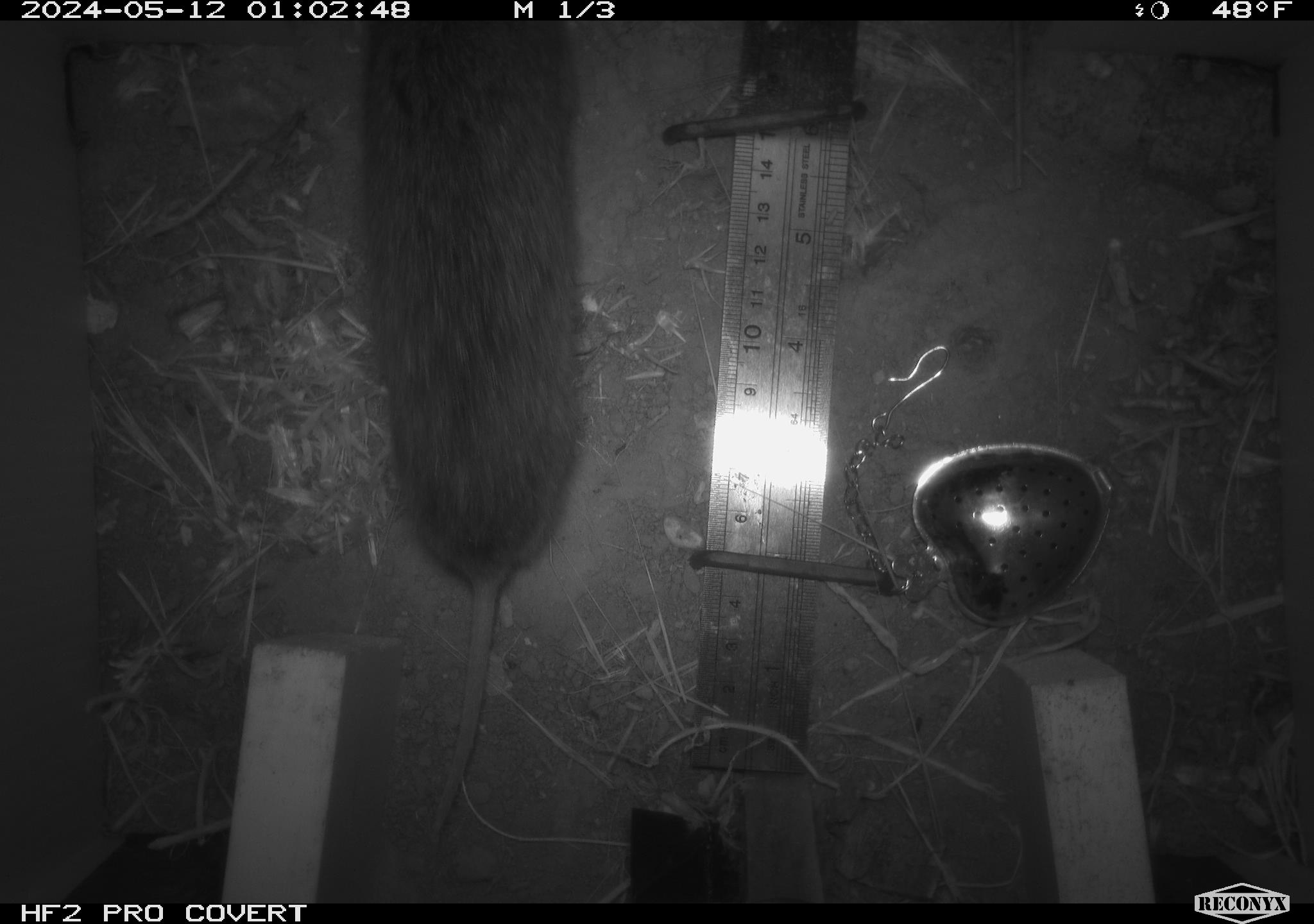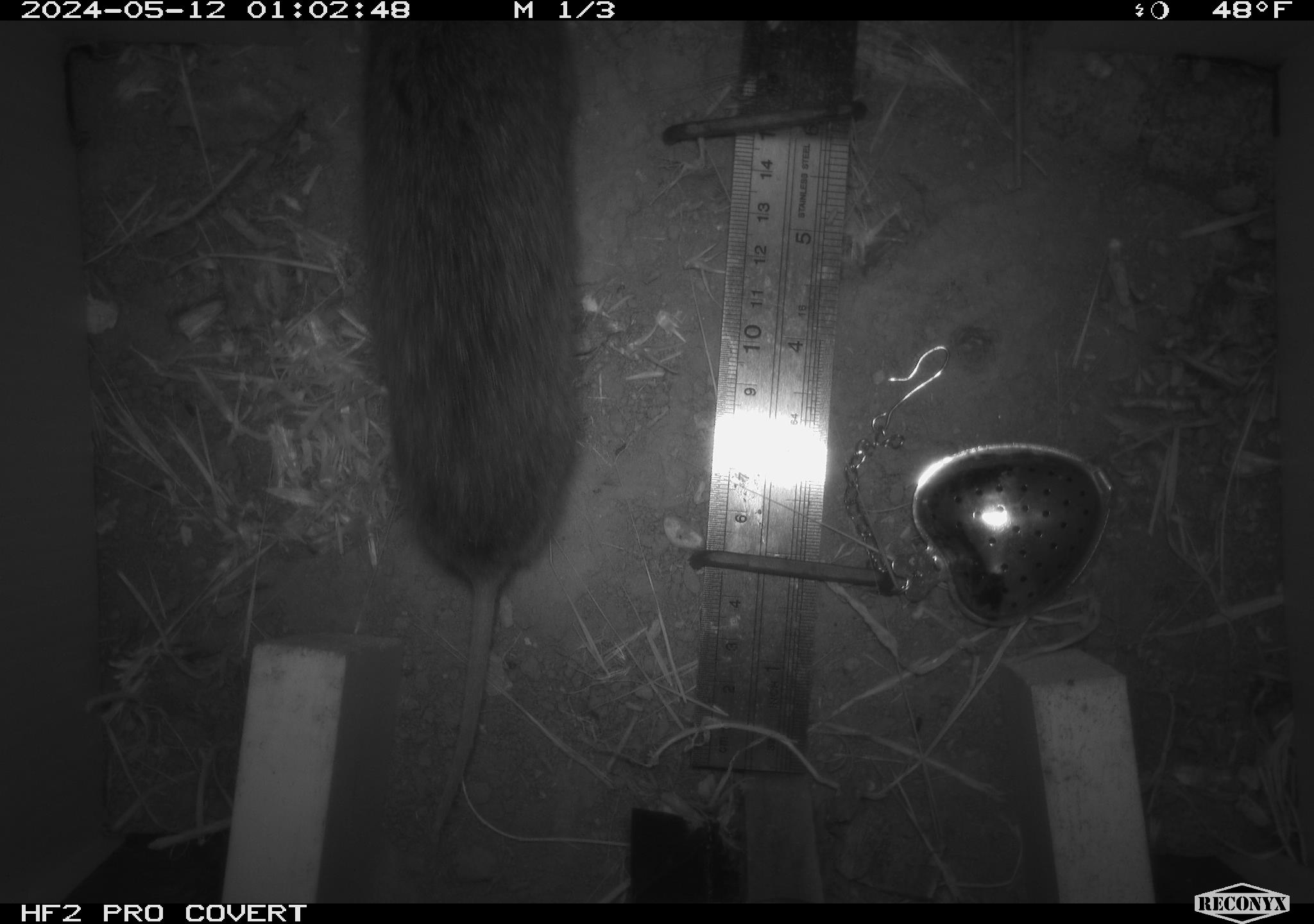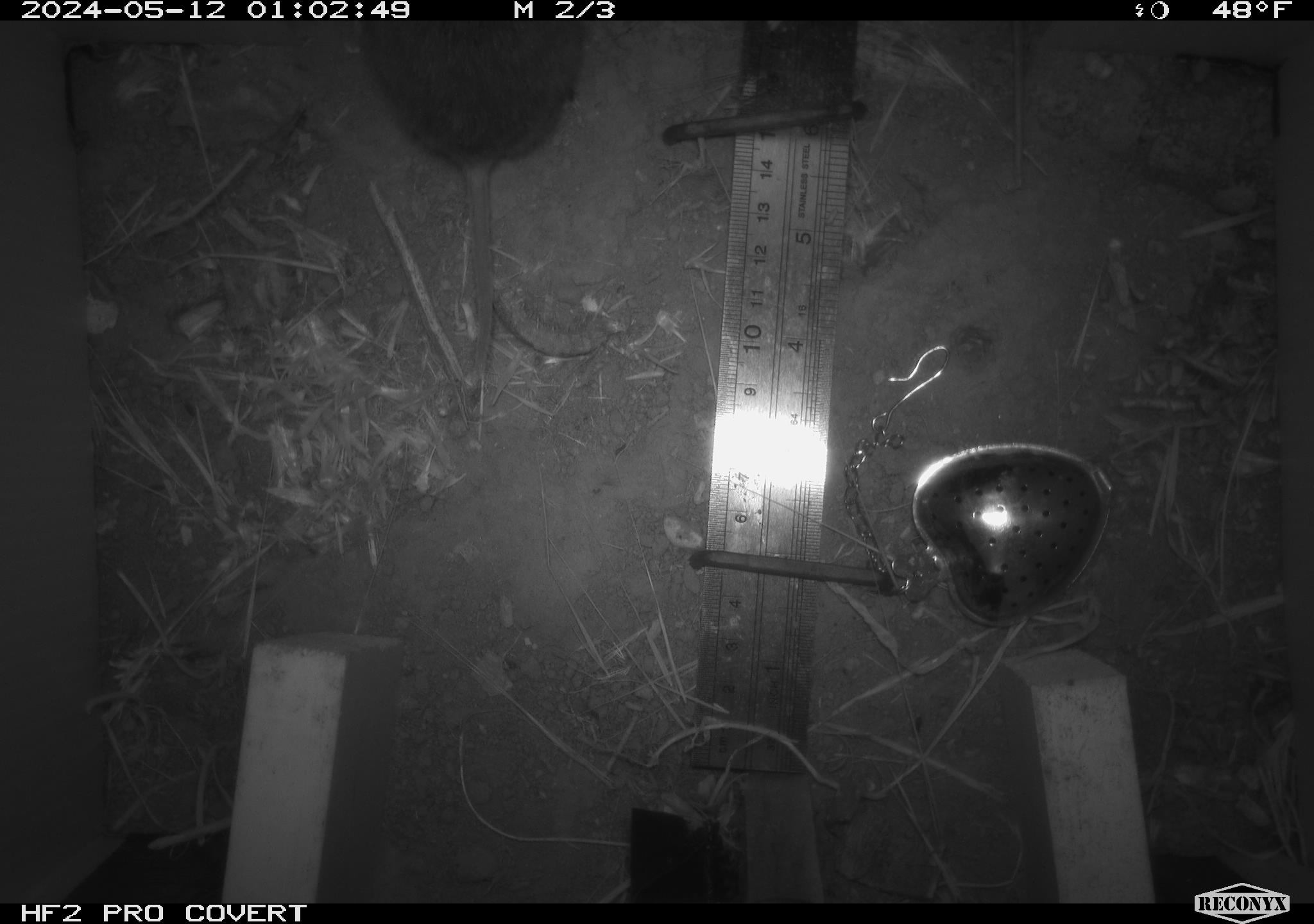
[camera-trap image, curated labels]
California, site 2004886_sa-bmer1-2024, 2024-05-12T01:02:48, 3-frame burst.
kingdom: Animalia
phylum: Chordata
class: Mammalia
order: Rodentia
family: Cricetidae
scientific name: Arvicolinae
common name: voles, lemmings, and muskrats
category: arvicolinae subfamily